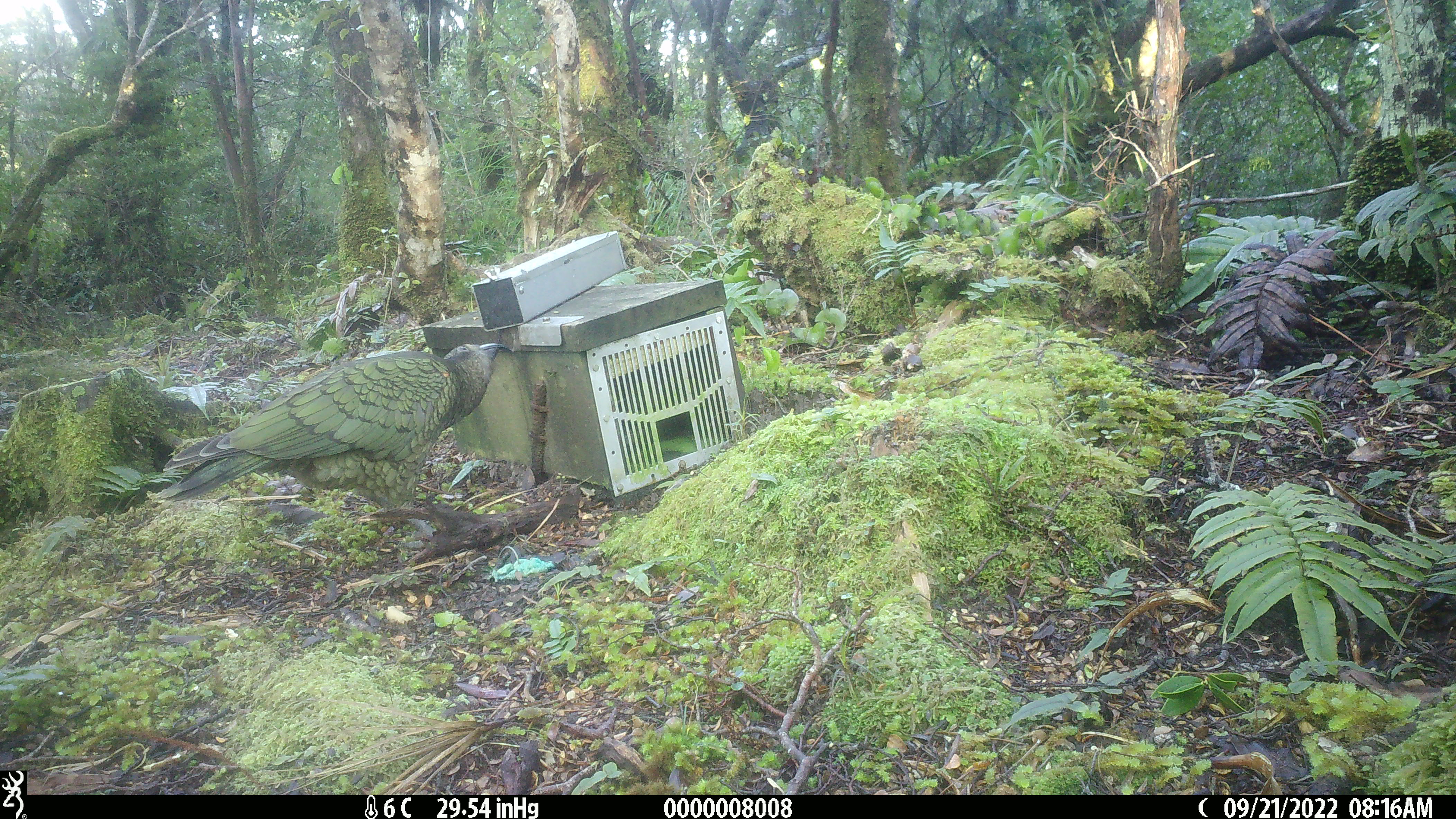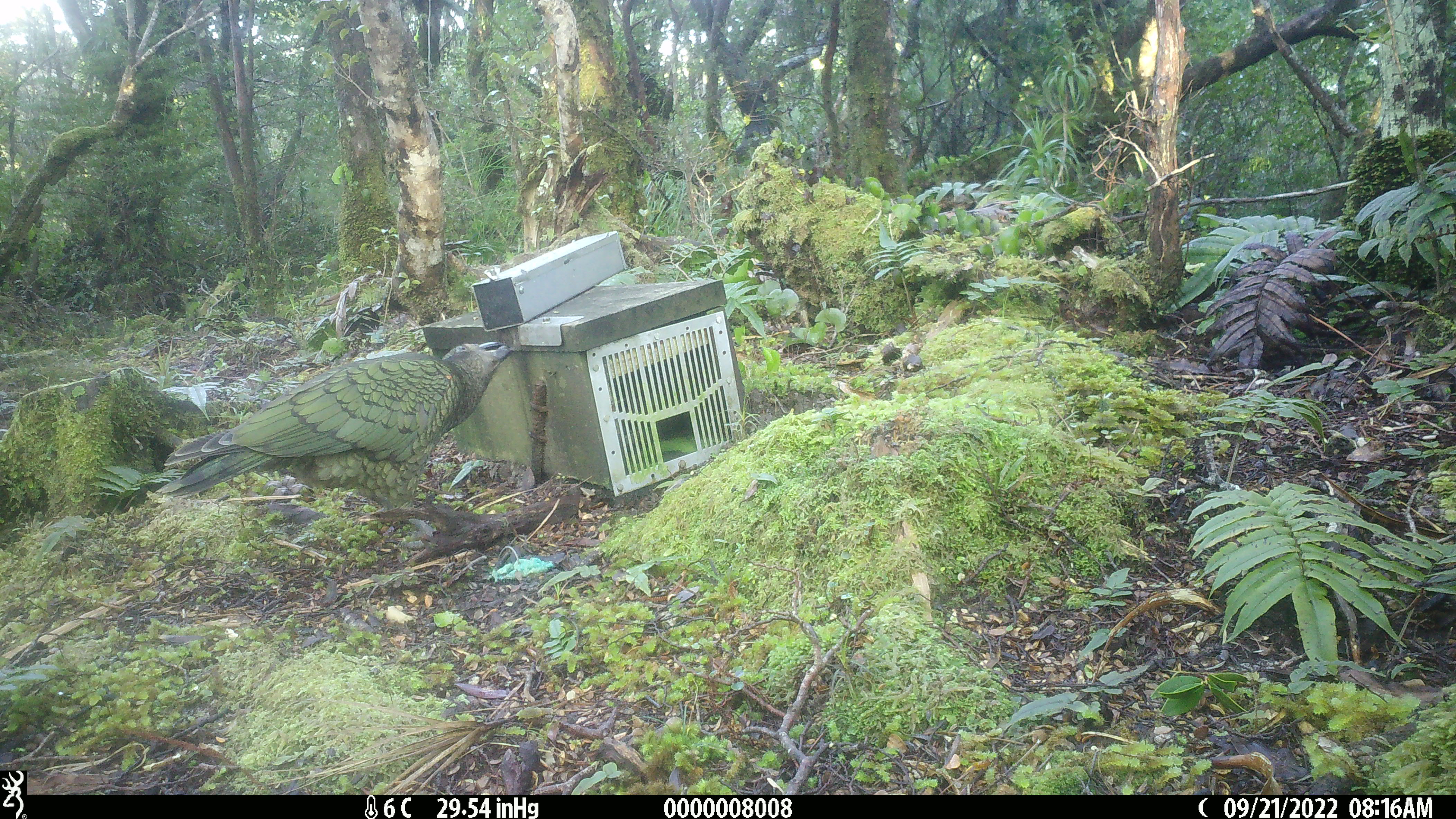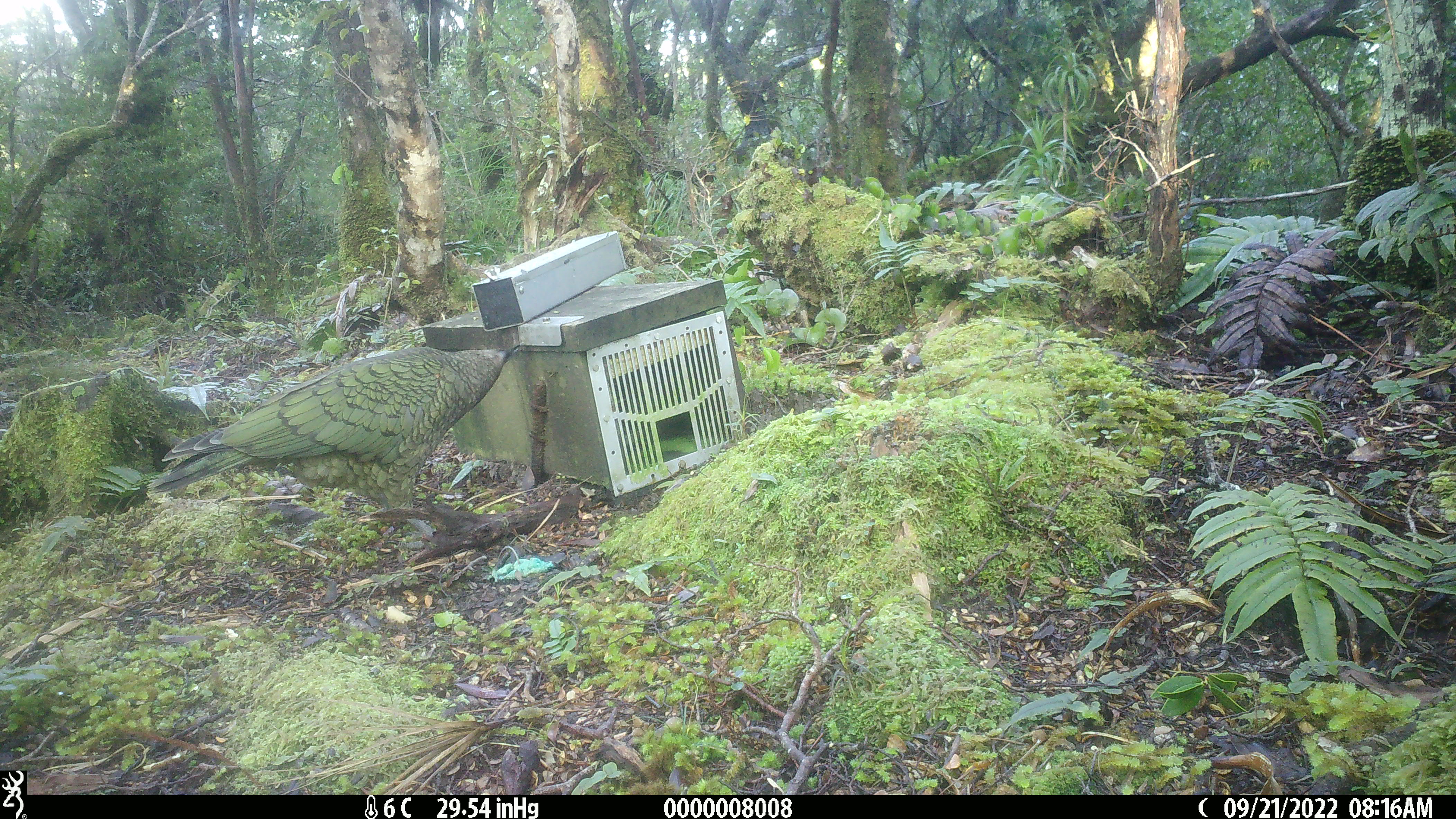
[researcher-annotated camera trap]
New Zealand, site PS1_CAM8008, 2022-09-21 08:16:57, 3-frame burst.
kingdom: Animalia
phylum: Chordata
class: Aves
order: Psittaciformes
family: Strigopidae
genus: Nestor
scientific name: Nestor notabilis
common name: kea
Kea (Nestor notabilis).